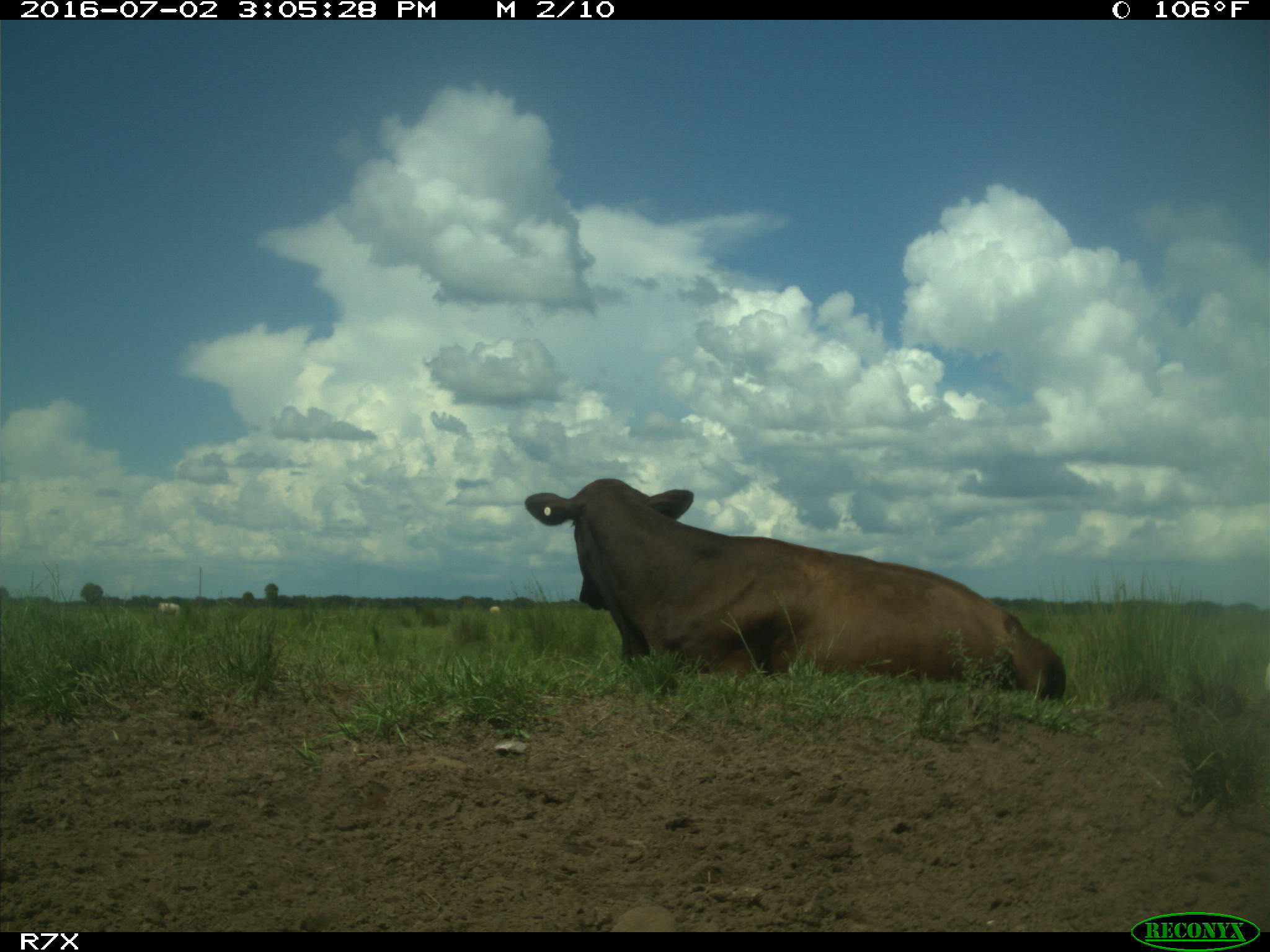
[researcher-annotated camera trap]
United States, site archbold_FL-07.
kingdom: Animalia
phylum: Chordata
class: Mammalia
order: Artiodactyla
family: Bovidae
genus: Bos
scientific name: Bos taurus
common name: domestic cow